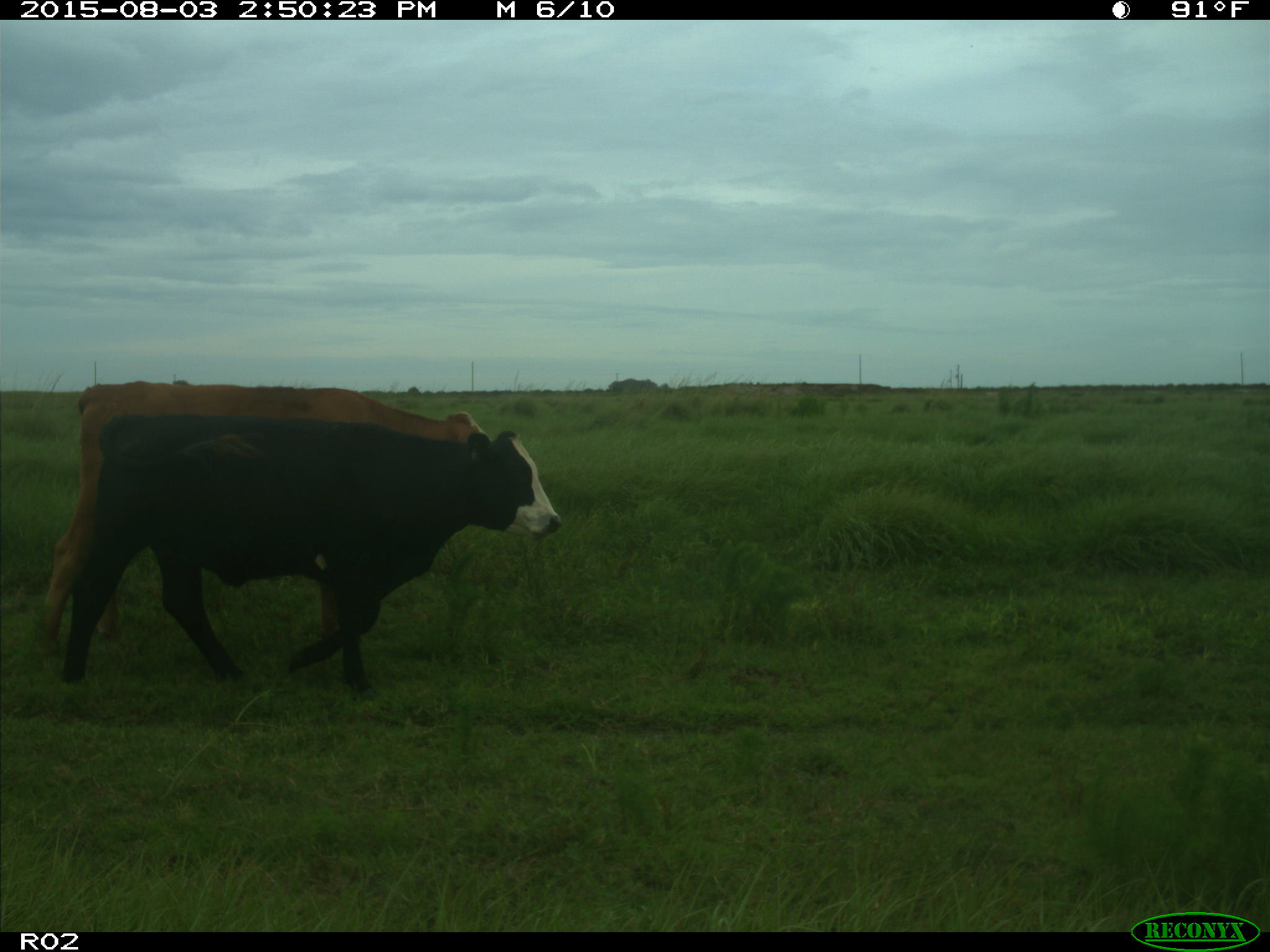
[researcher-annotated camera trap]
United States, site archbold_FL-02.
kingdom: Animalia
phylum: Chordata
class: Mammalia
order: Artiodactyla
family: Bovidae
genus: Bos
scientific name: Bos taurus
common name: domestic cow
Bos taurus (domestic cow).